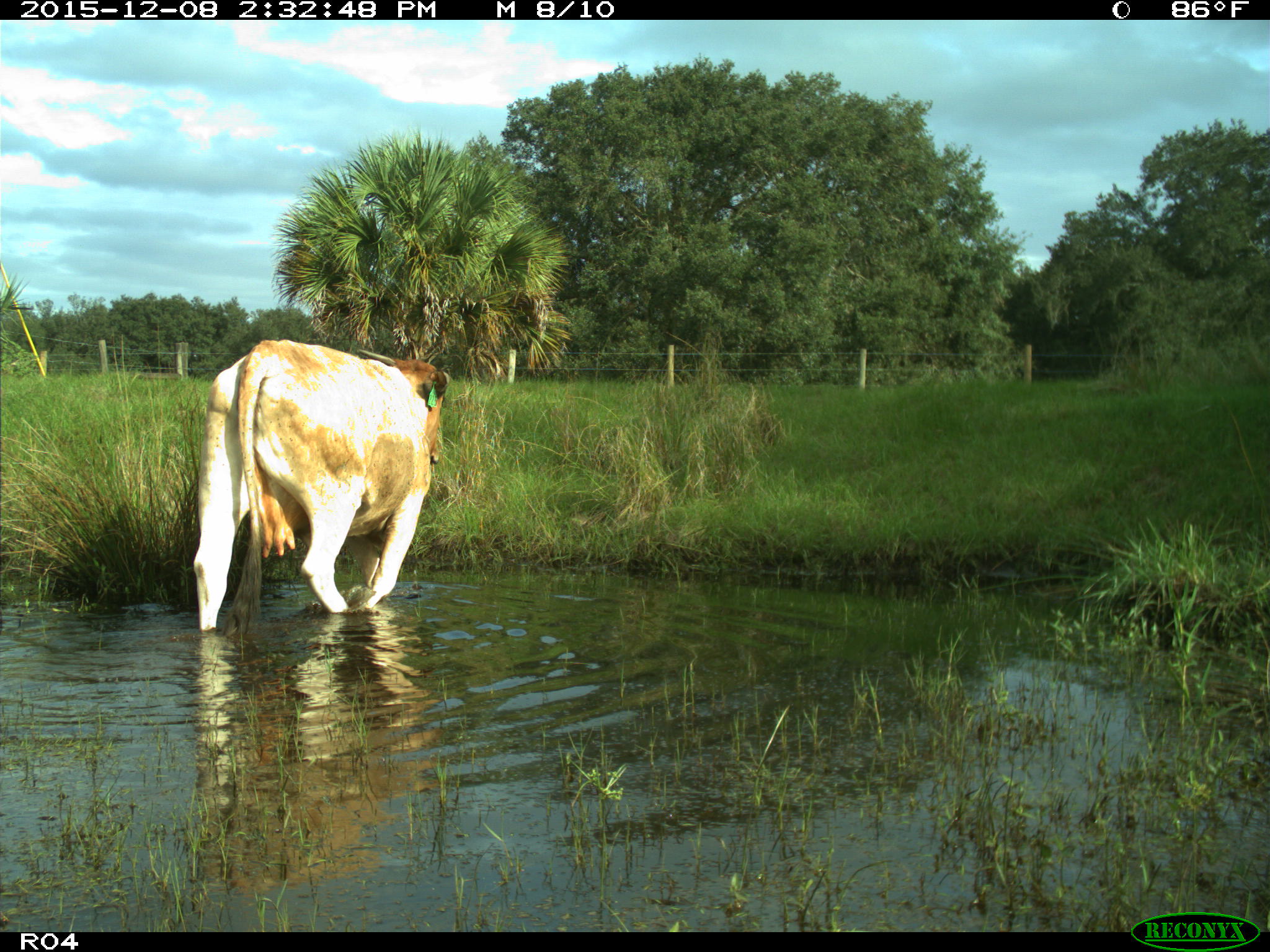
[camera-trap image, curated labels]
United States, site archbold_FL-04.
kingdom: Animalia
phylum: Chordata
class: Mammalia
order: Artiodactyla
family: Bovidae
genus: Bos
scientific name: Bos taurus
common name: domestic cow